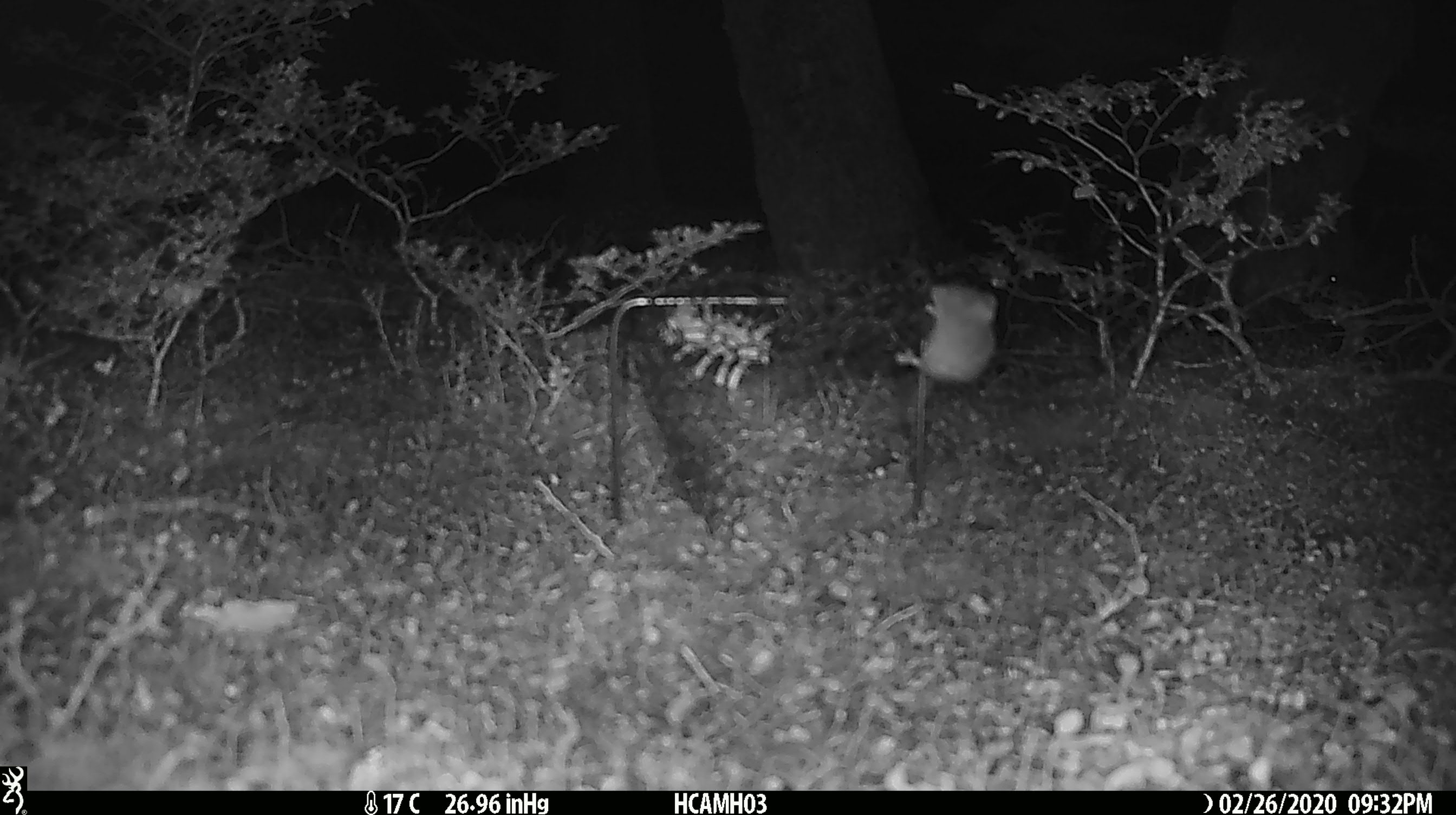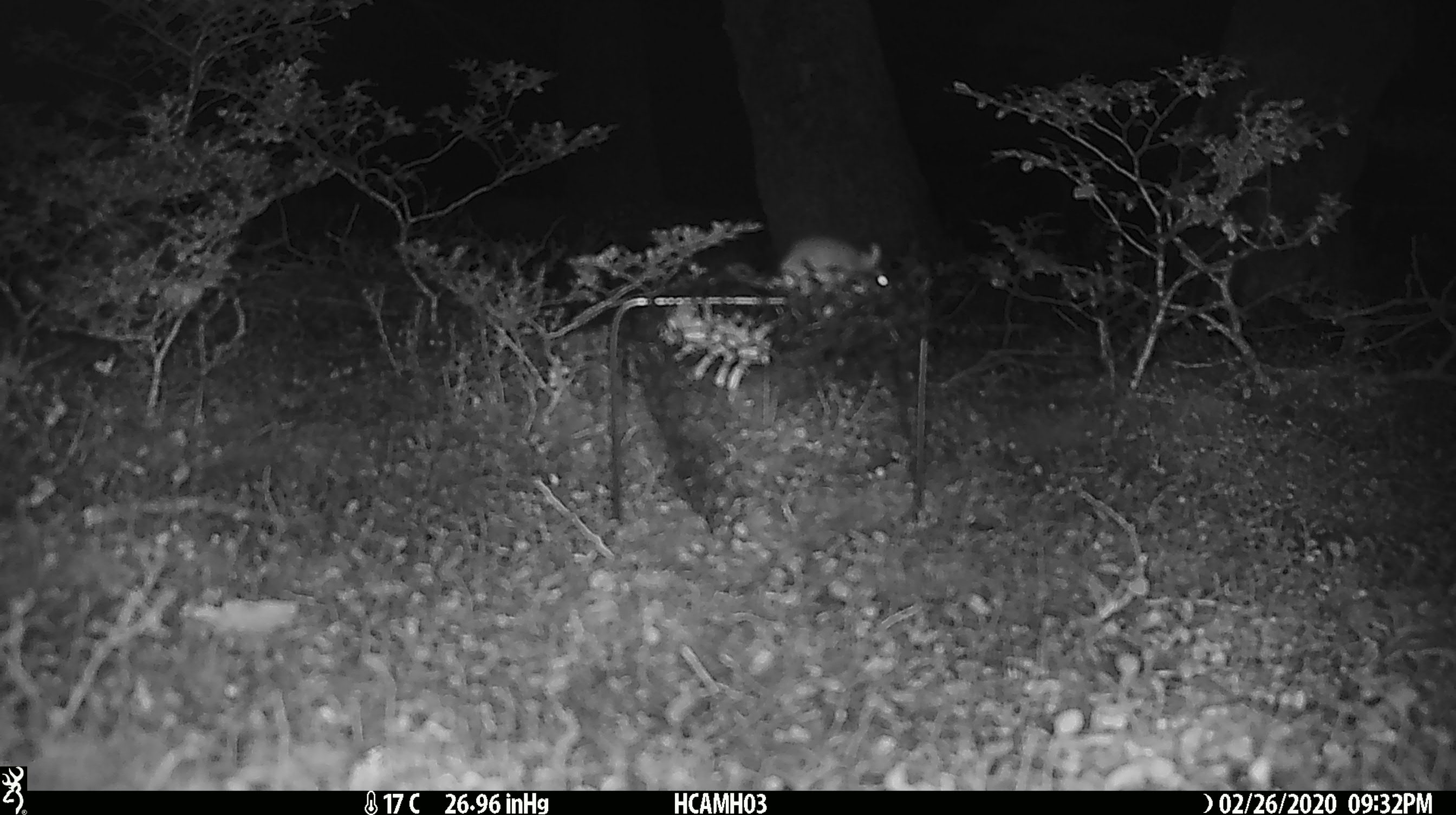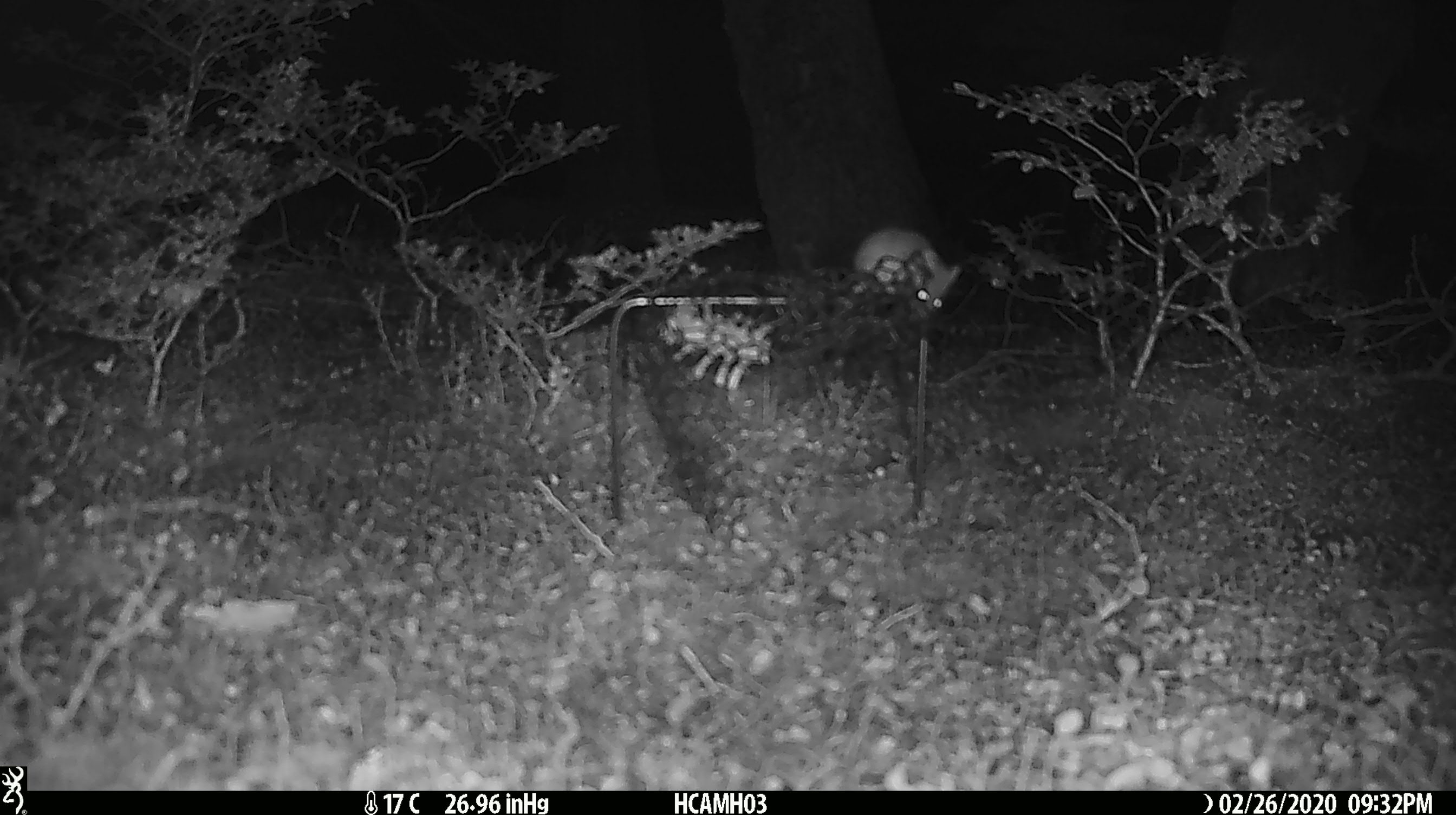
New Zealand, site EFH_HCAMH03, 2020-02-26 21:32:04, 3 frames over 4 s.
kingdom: Animalia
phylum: Chordata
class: Mammalia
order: Rodentia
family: Muridae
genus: Mus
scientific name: Mus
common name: mouse